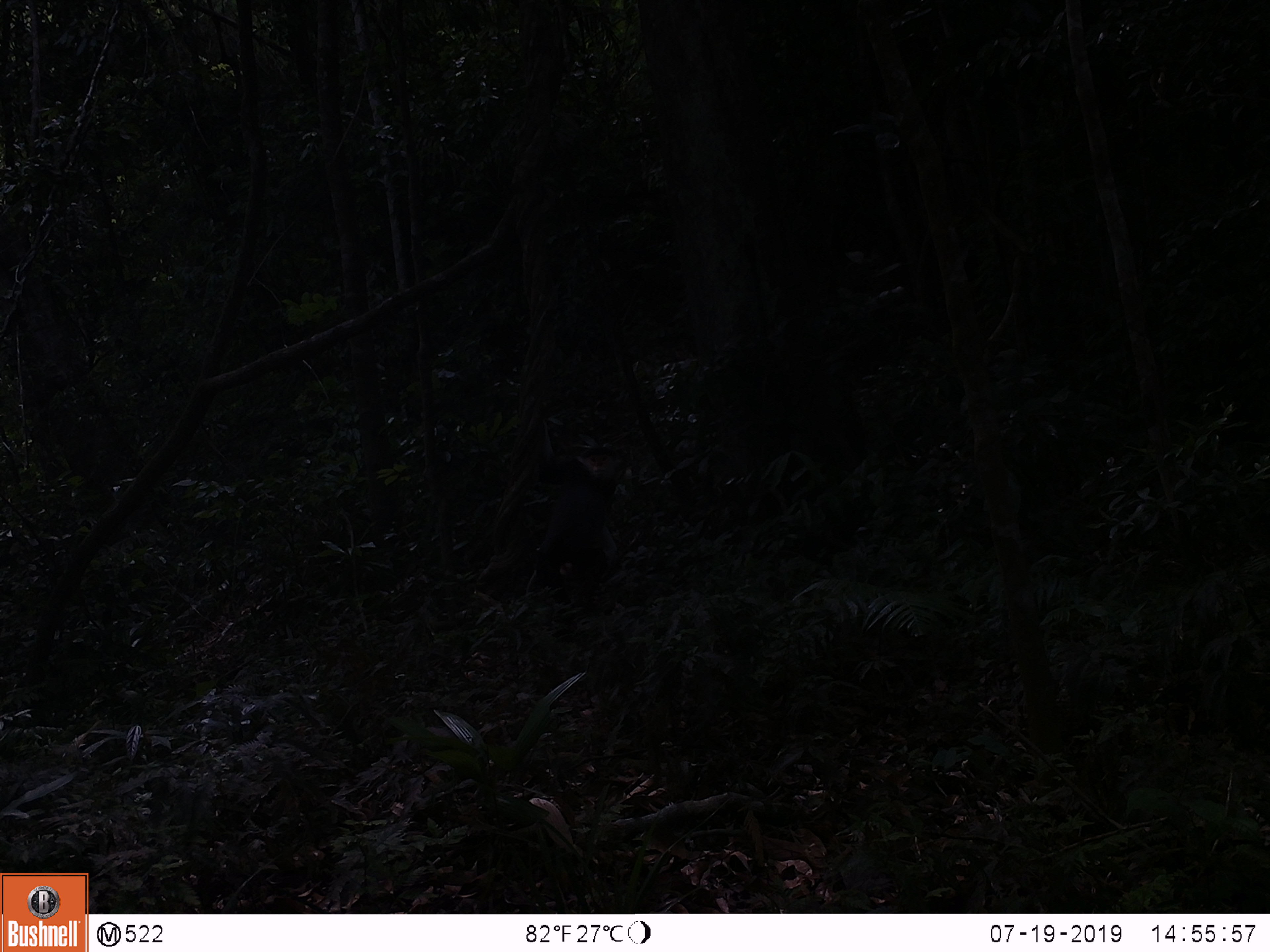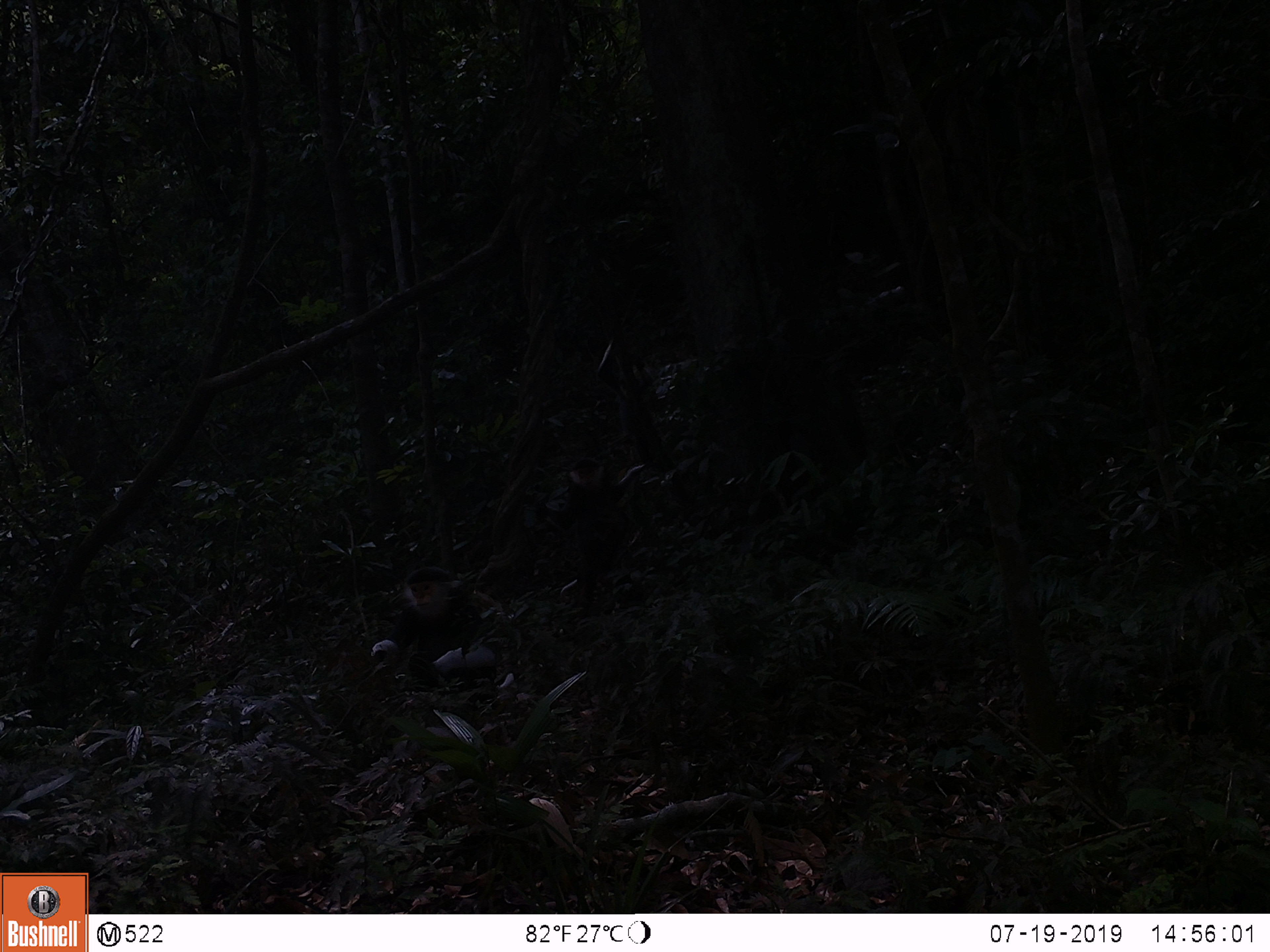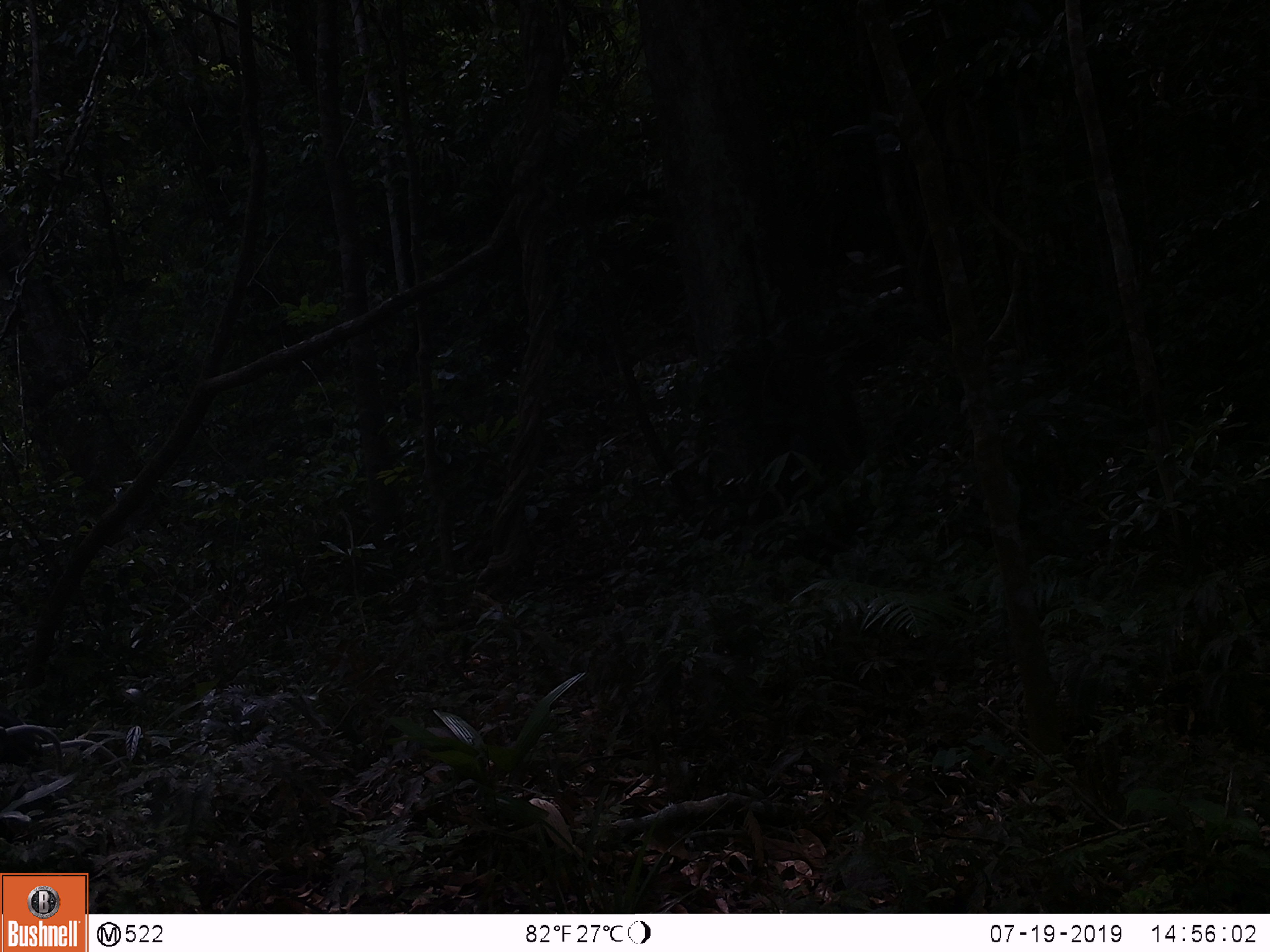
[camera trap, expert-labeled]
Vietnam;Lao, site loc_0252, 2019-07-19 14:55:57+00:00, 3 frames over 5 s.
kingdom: Animalia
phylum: Chordata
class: Mammalia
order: Primates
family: Cercopithecidae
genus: Pygathrix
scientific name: Pygathrix nemaeus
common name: red-shanked douc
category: red shanked douc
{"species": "red shanked douc (red-shanked douc) (Pygathrix nemaeus)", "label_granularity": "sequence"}